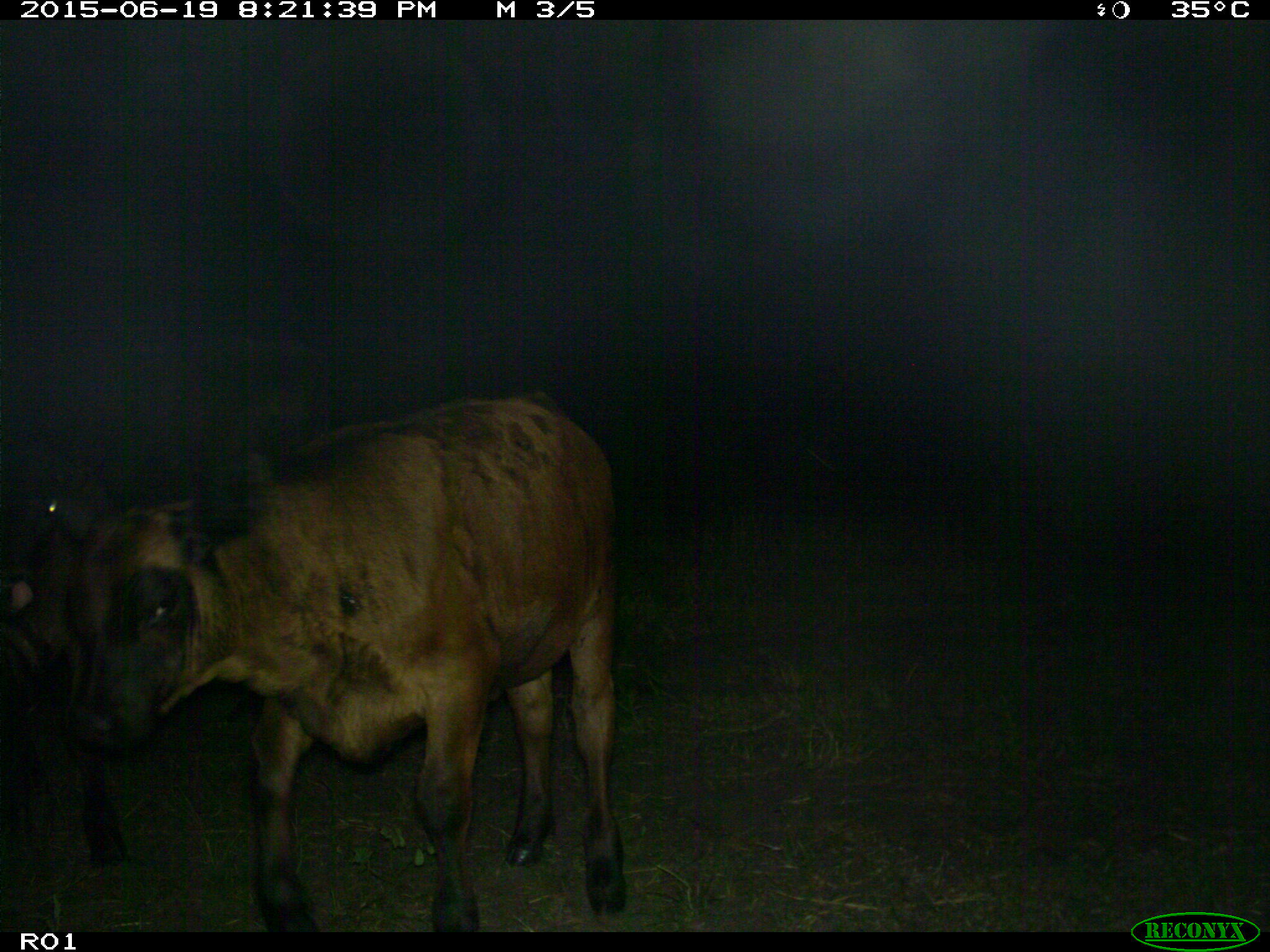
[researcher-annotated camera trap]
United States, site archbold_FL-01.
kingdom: Animalia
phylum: Chordata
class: Mammalia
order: Artiodactyla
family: Bovidae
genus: Bos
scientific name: Bos taurus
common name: domestic cow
Bos taurus (domestic cow).